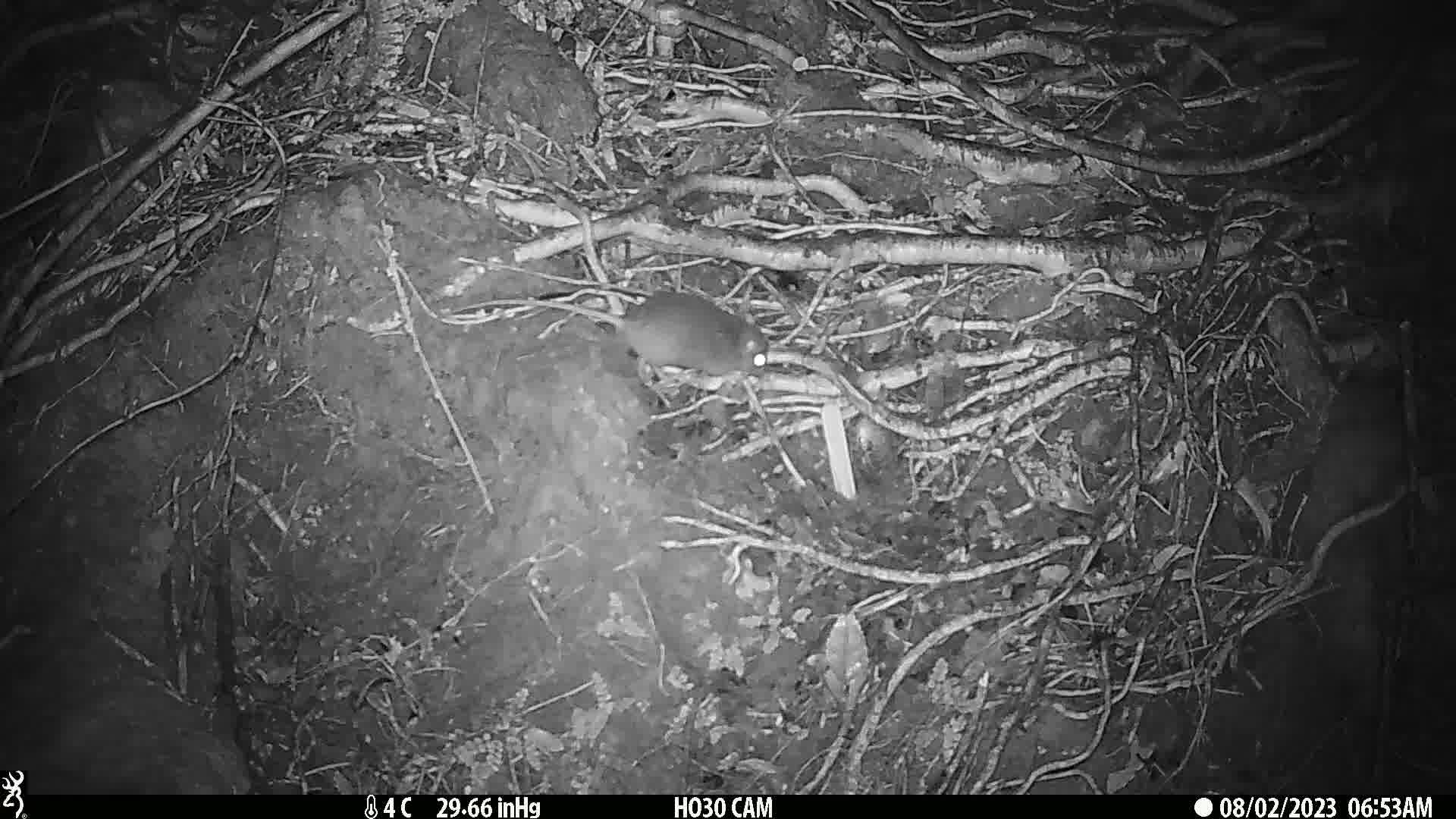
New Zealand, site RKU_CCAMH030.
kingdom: Animalia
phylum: Chordata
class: Mammalia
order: Rodentia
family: Muridae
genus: Rattus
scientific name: Rattus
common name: rat